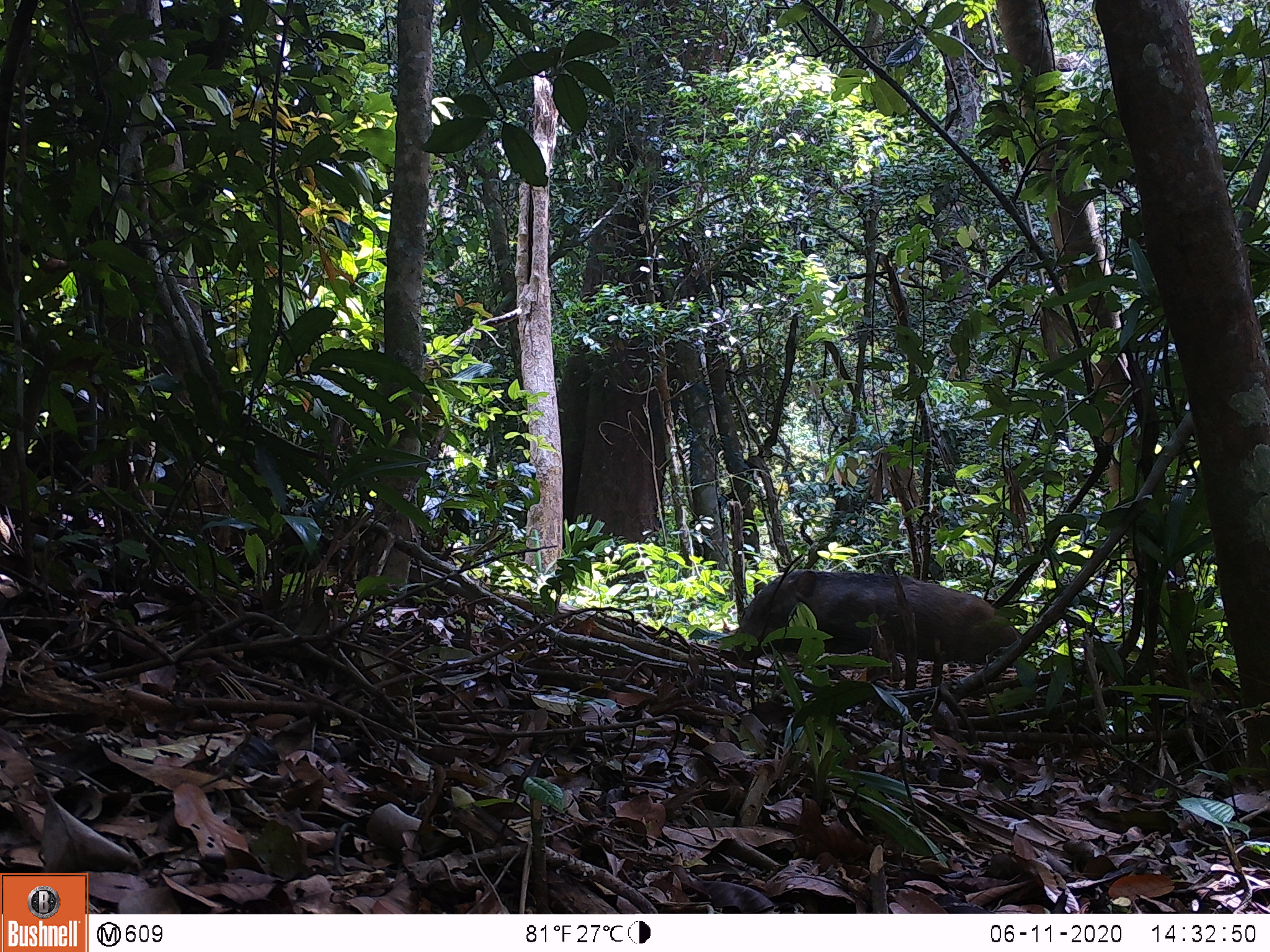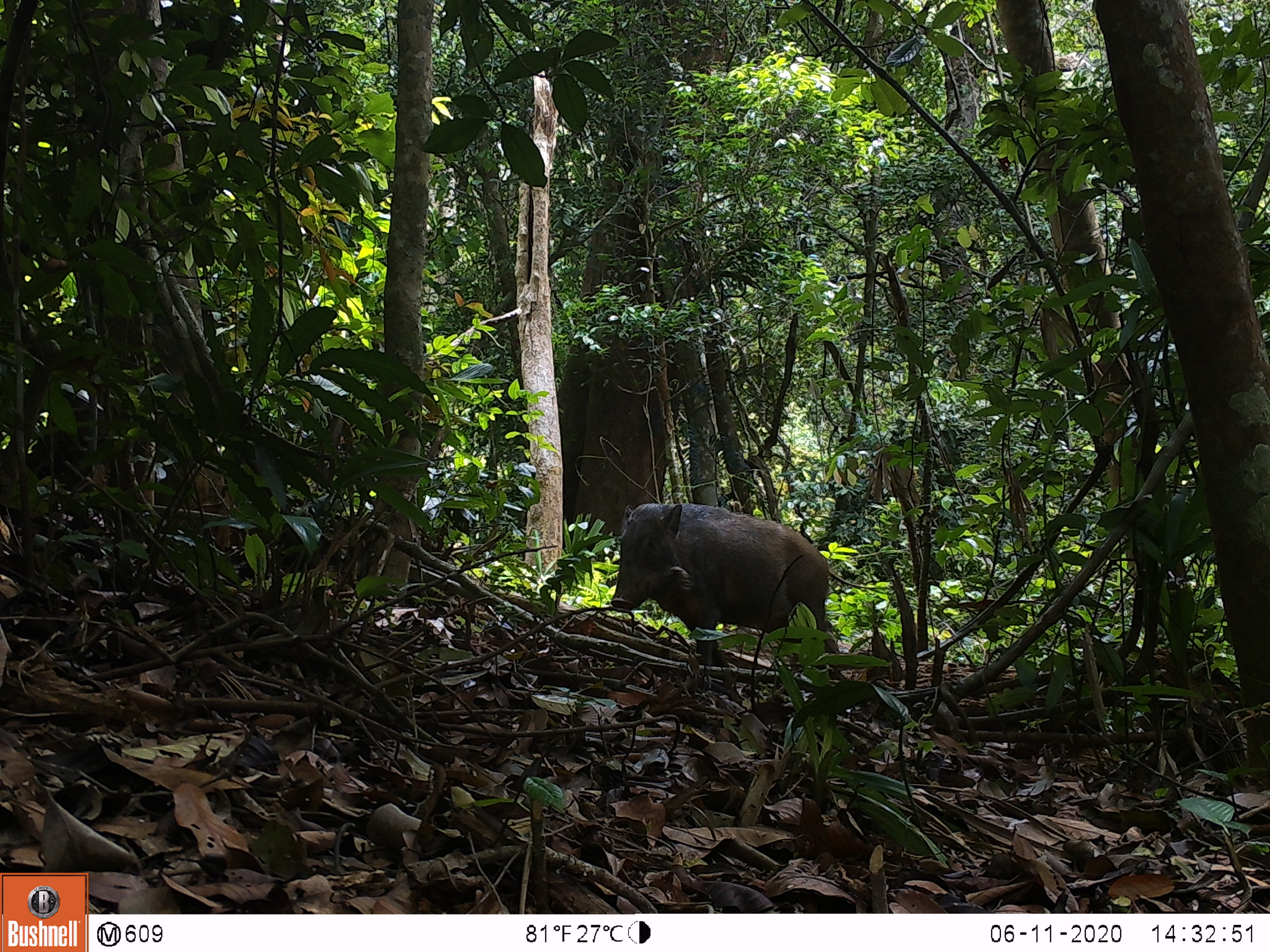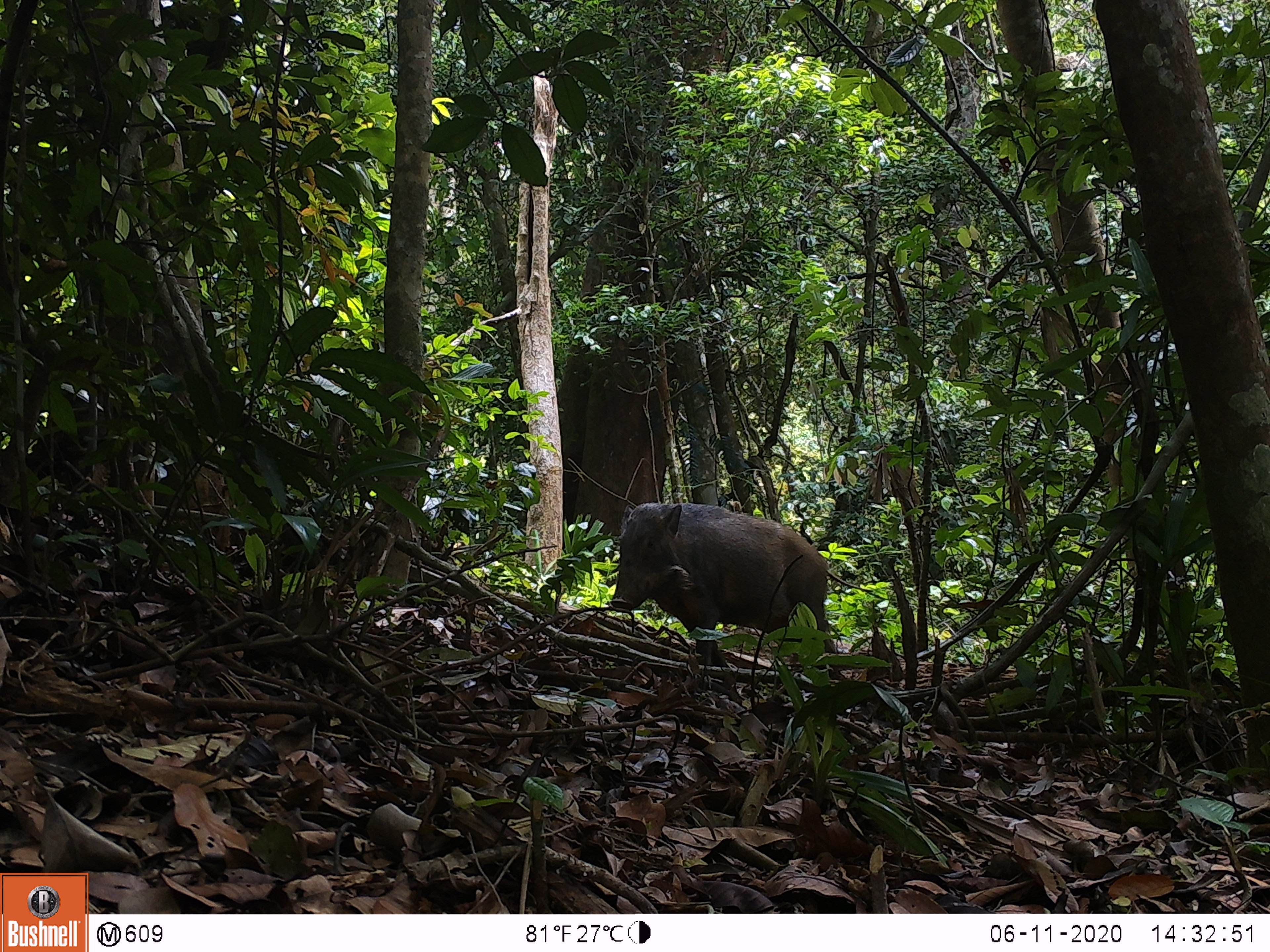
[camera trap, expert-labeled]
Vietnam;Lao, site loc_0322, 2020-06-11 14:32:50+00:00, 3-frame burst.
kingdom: Animalia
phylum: Chordata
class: Mammalia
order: Artiodactyla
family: Suidae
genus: Sus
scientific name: Sus scrofa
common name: eurasian wild pig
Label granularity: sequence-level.